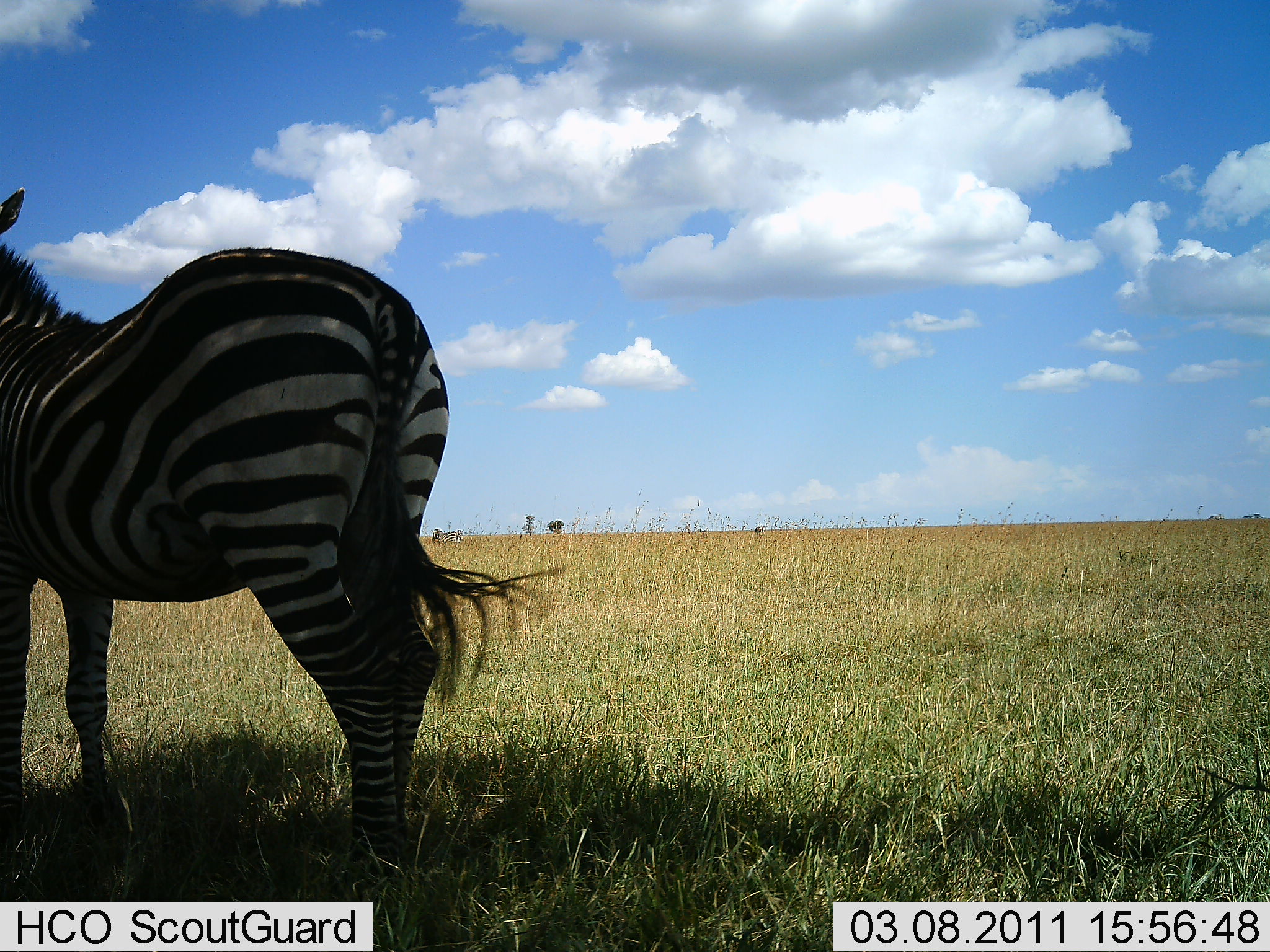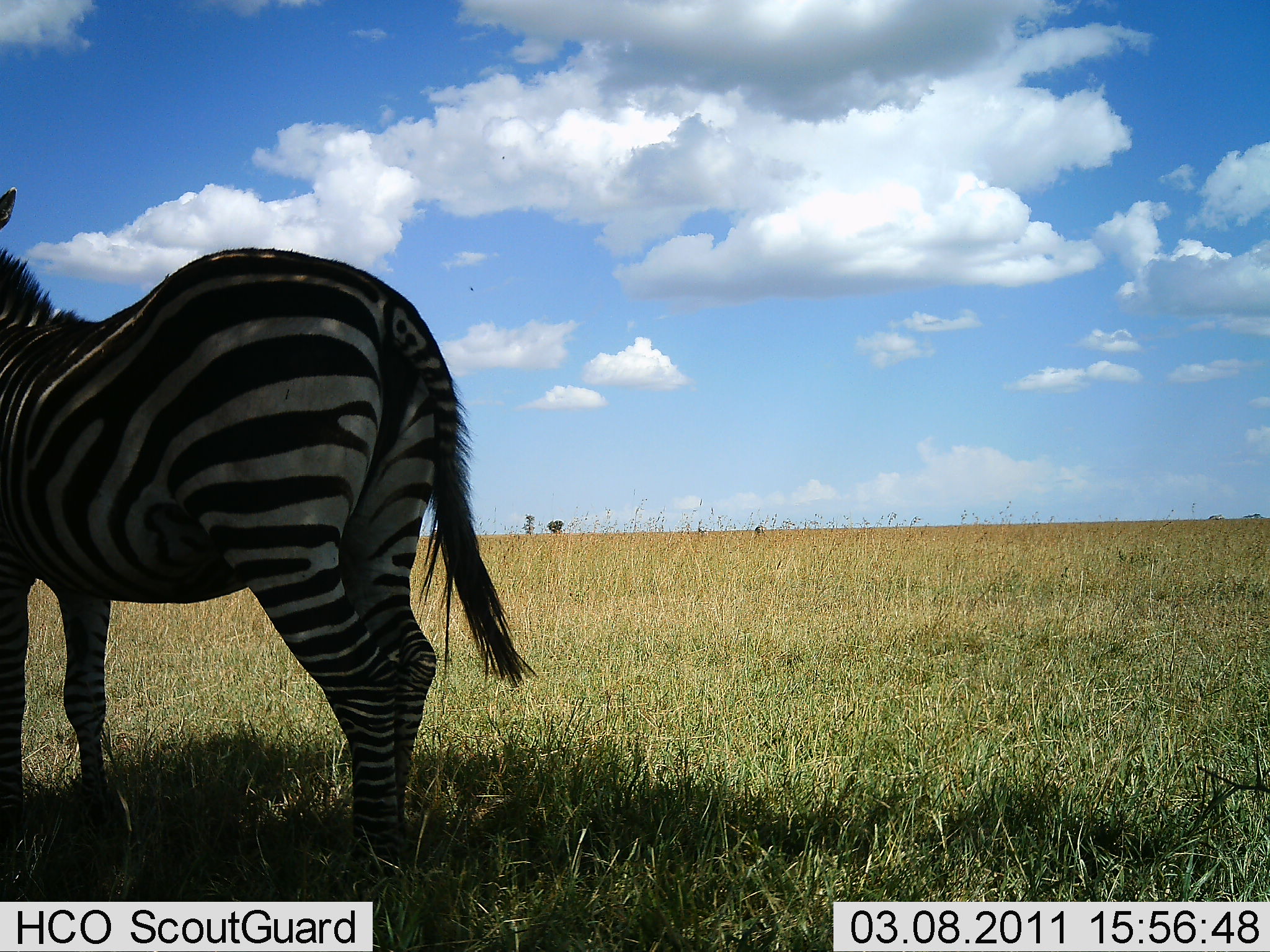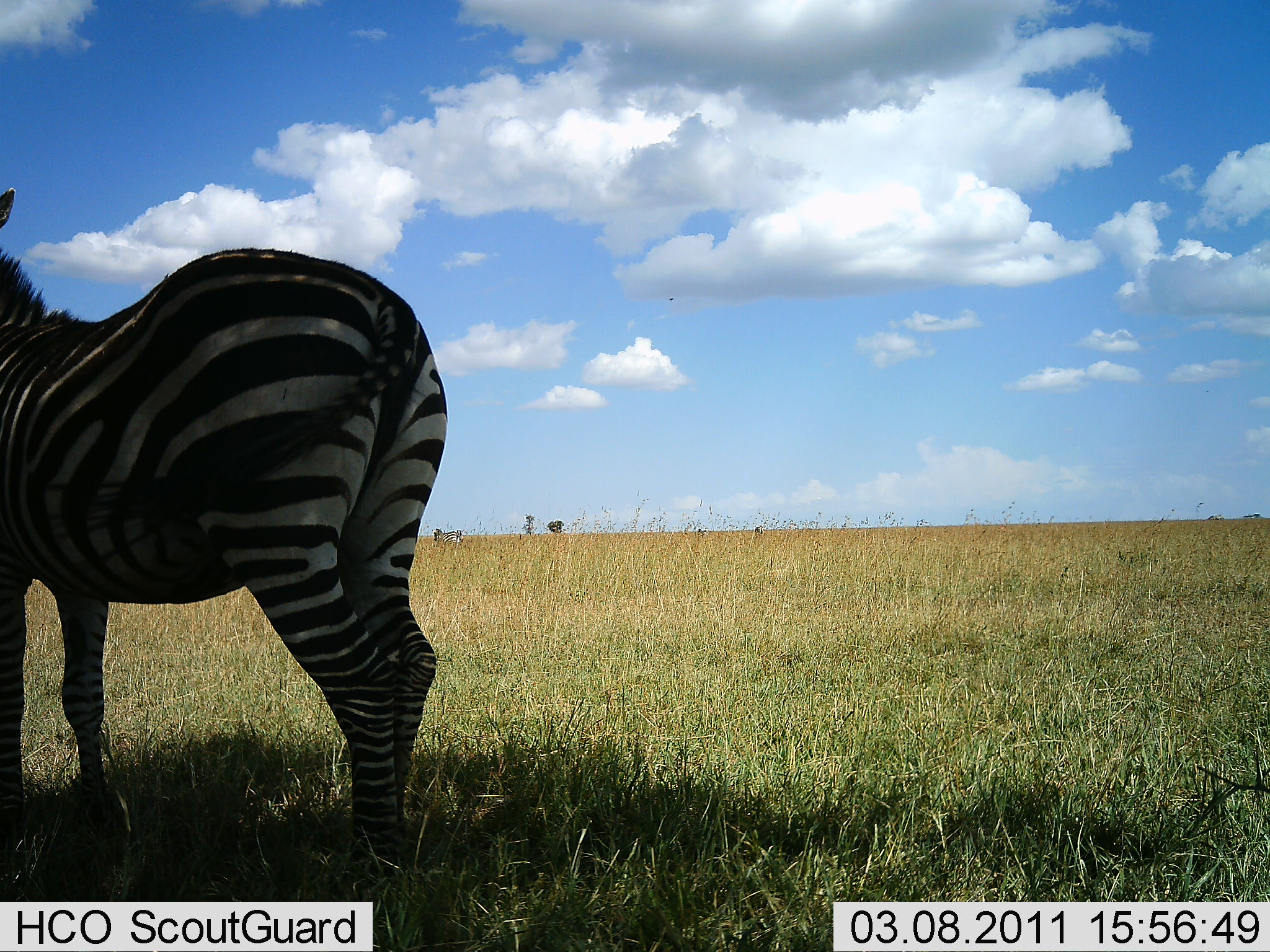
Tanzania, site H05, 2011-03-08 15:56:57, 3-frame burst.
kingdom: Animalia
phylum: Chordata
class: Mammalia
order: Perissodactyla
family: Equidae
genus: Equus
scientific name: Equus quagga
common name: plains zebra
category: zebra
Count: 1.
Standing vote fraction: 100%.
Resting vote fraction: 0%.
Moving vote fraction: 0%.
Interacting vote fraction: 0%.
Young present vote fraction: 0%.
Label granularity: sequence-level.